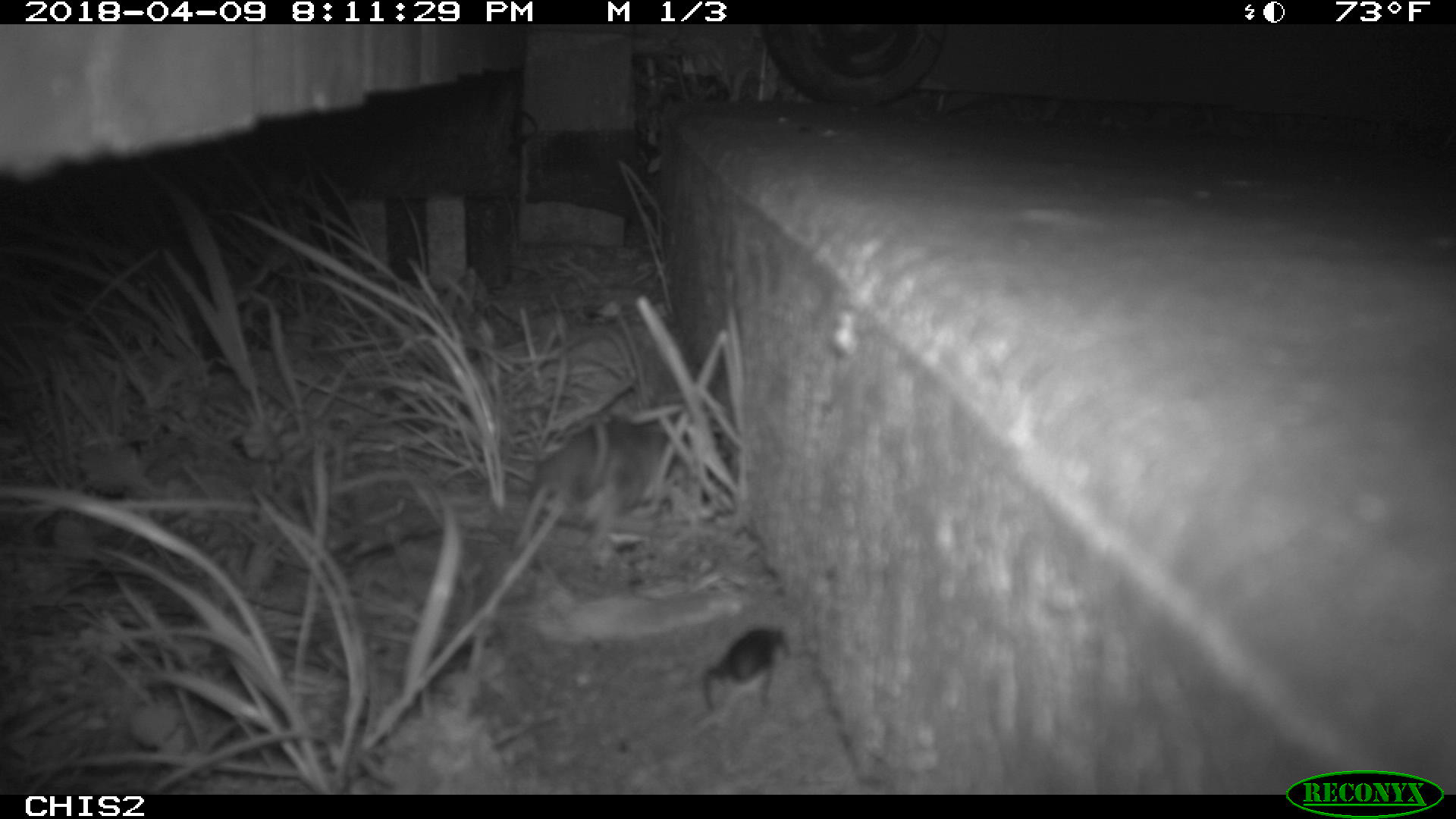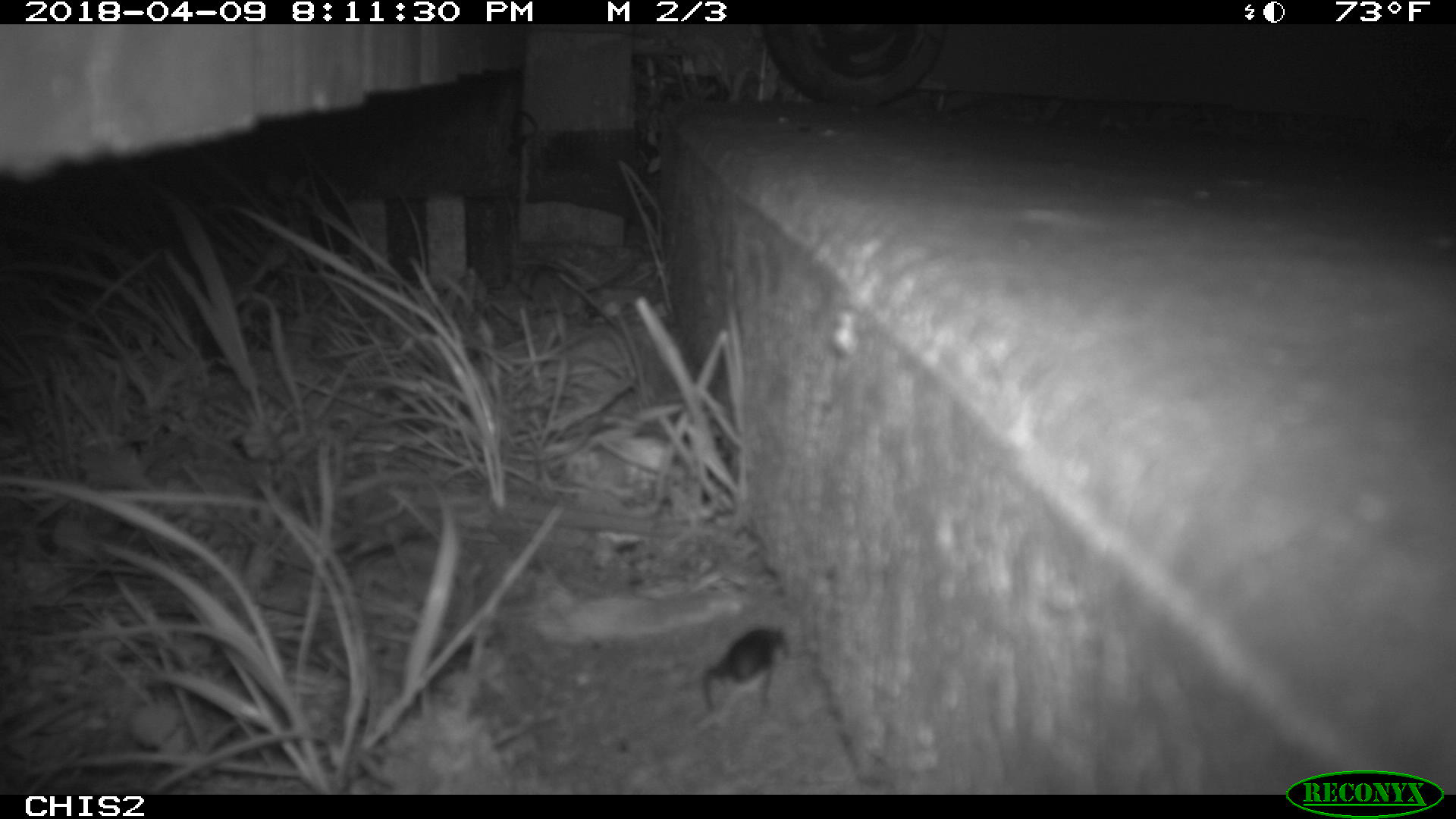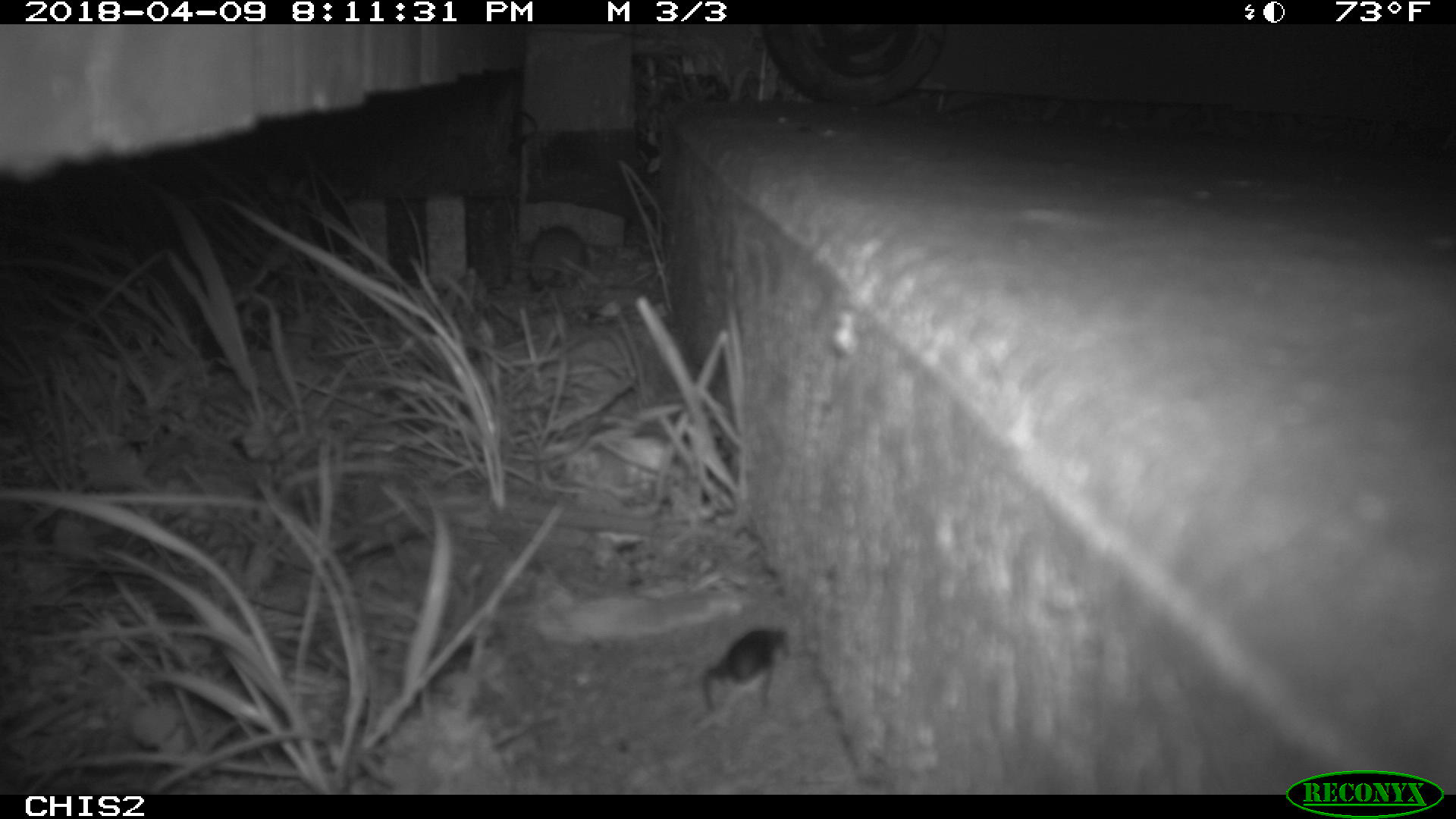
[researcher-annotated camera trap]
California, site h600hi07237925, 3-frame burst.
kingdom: Animalia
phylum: Chordata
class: Mammalia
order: Rodentia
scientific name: Rodentia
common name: rodent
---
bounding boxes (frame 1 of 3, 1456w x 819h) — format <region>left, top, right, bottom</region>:
rodent: <region>531, 416, 666, 544</region>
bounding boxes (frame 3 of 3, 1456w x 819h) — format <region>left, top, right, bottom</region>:
rodent: <region>528, 223, 588, 287</region>